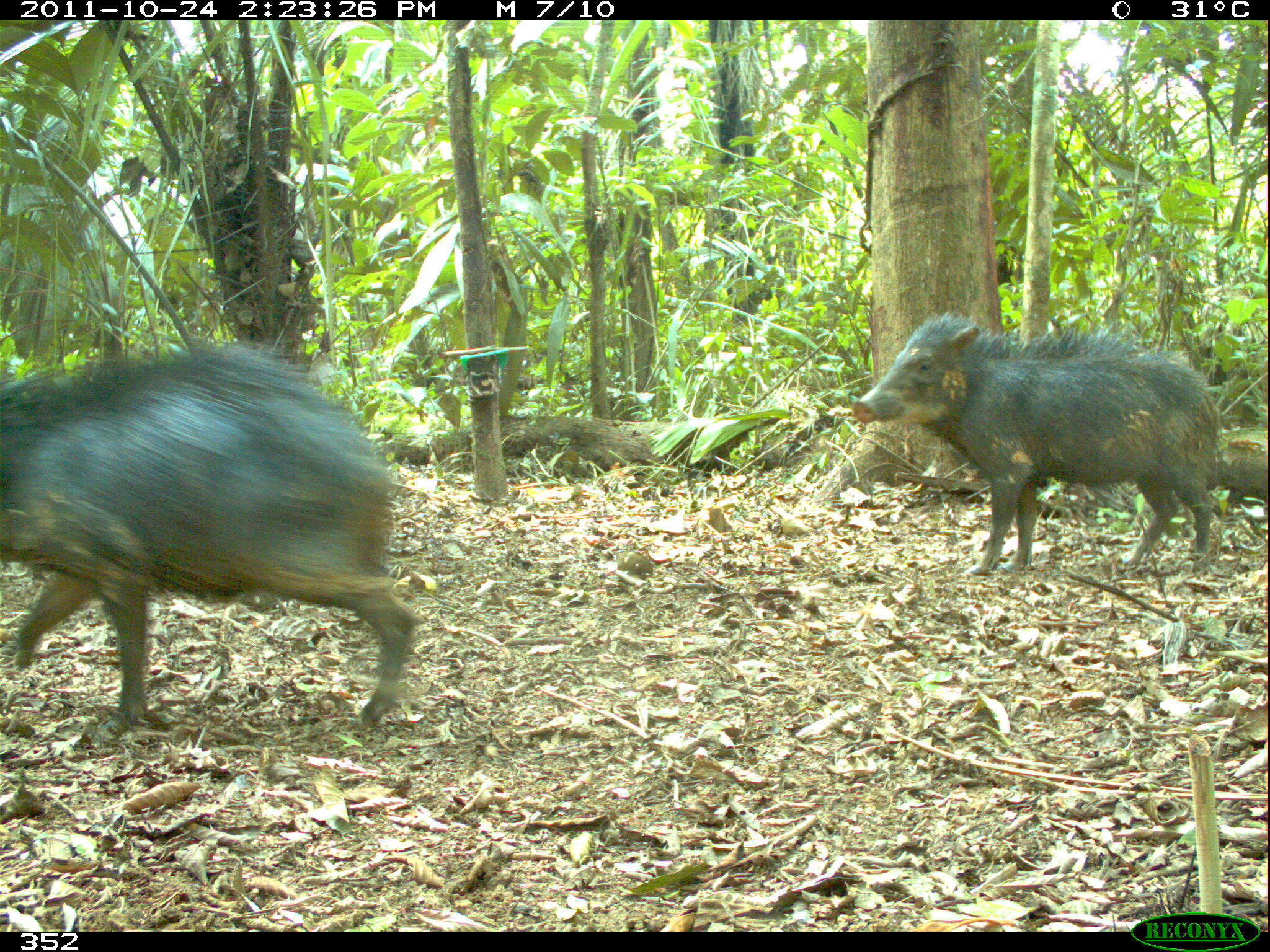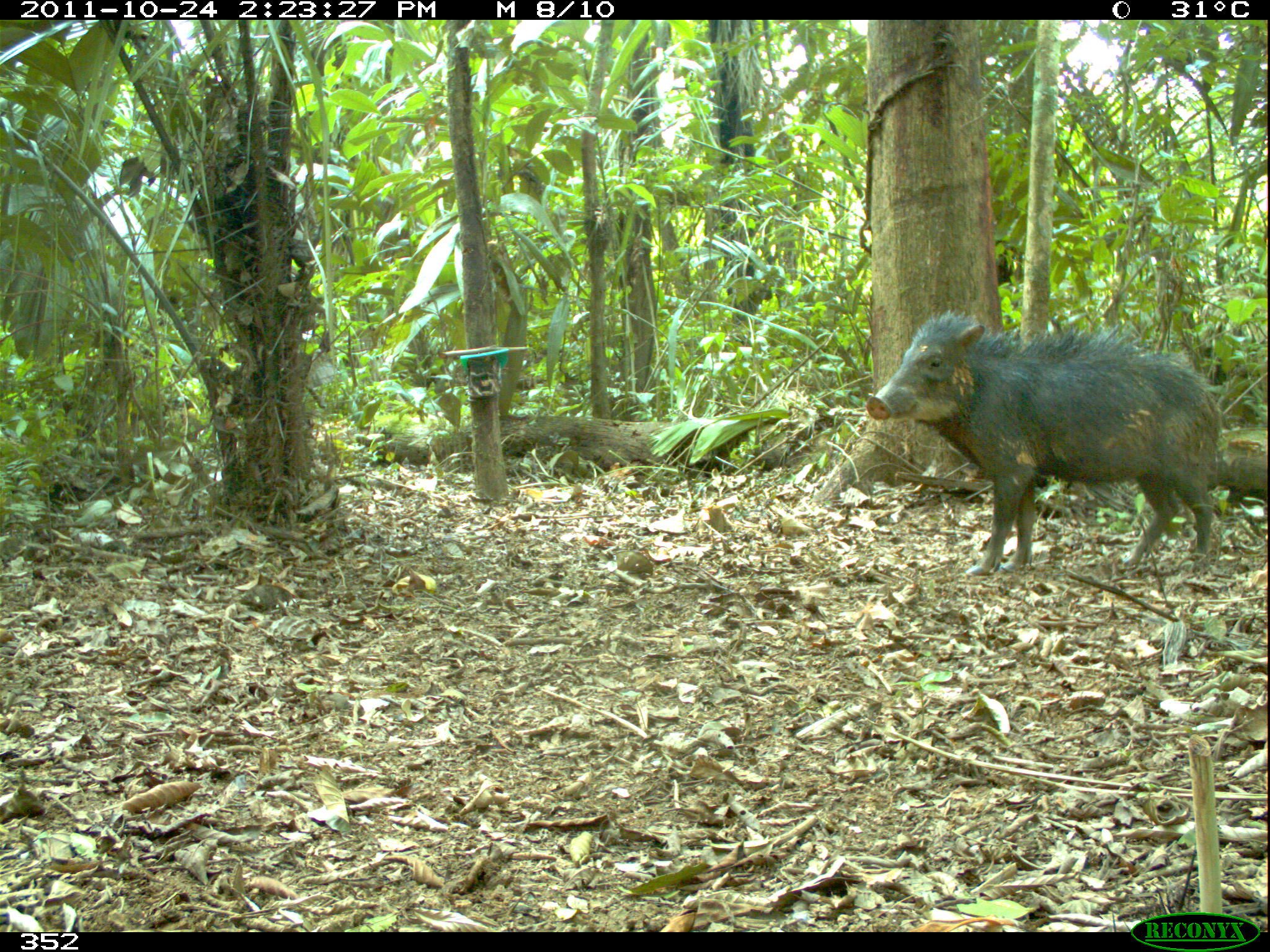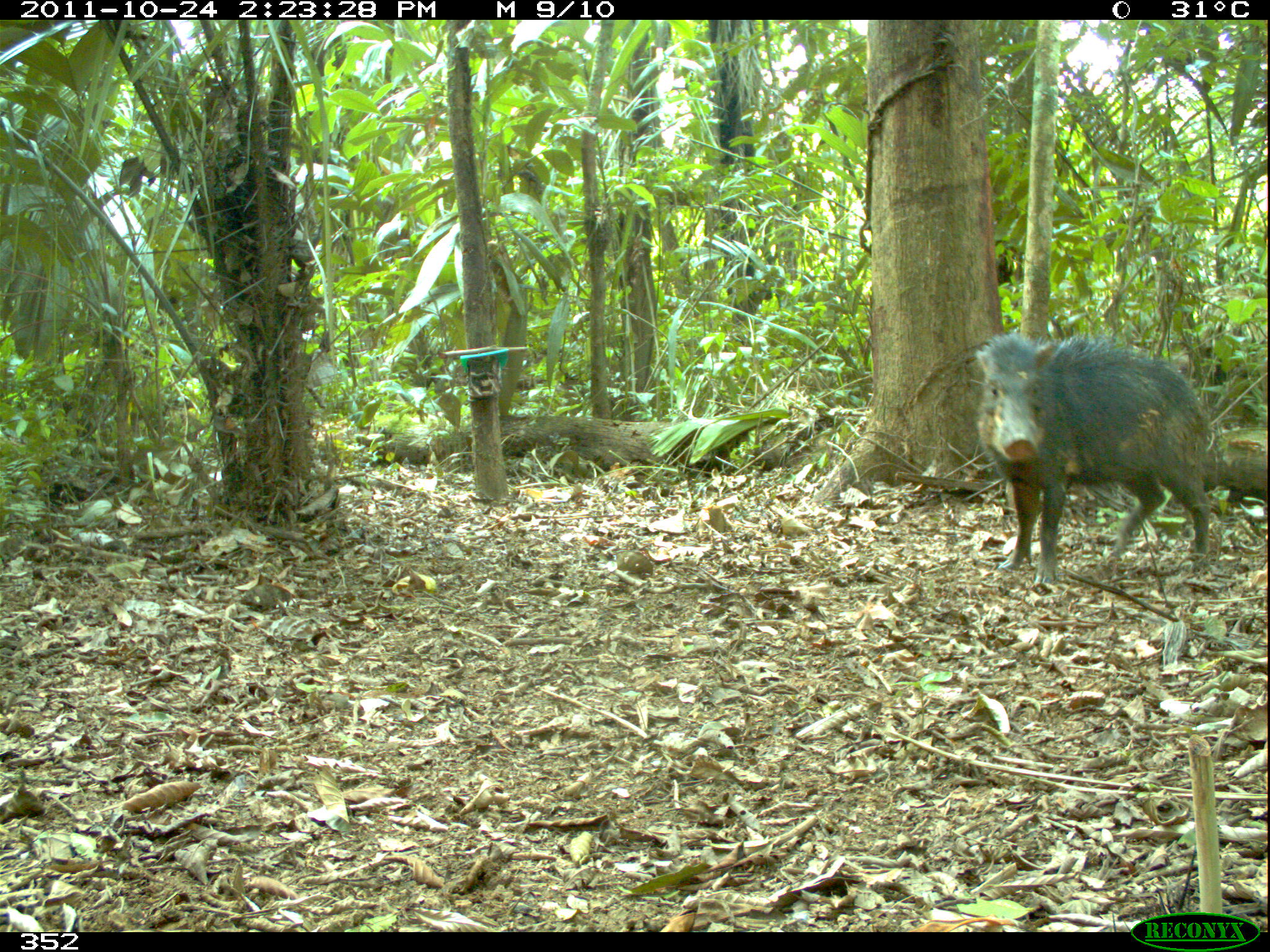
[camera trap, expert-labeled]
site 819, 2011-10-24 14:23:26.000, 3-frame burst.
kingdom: Animalia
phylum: Chordata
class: Mammalia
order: Artiodactyla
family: Tayassuidae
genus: Tayassu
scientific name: Tayassu pecari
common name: white-lipped peccary